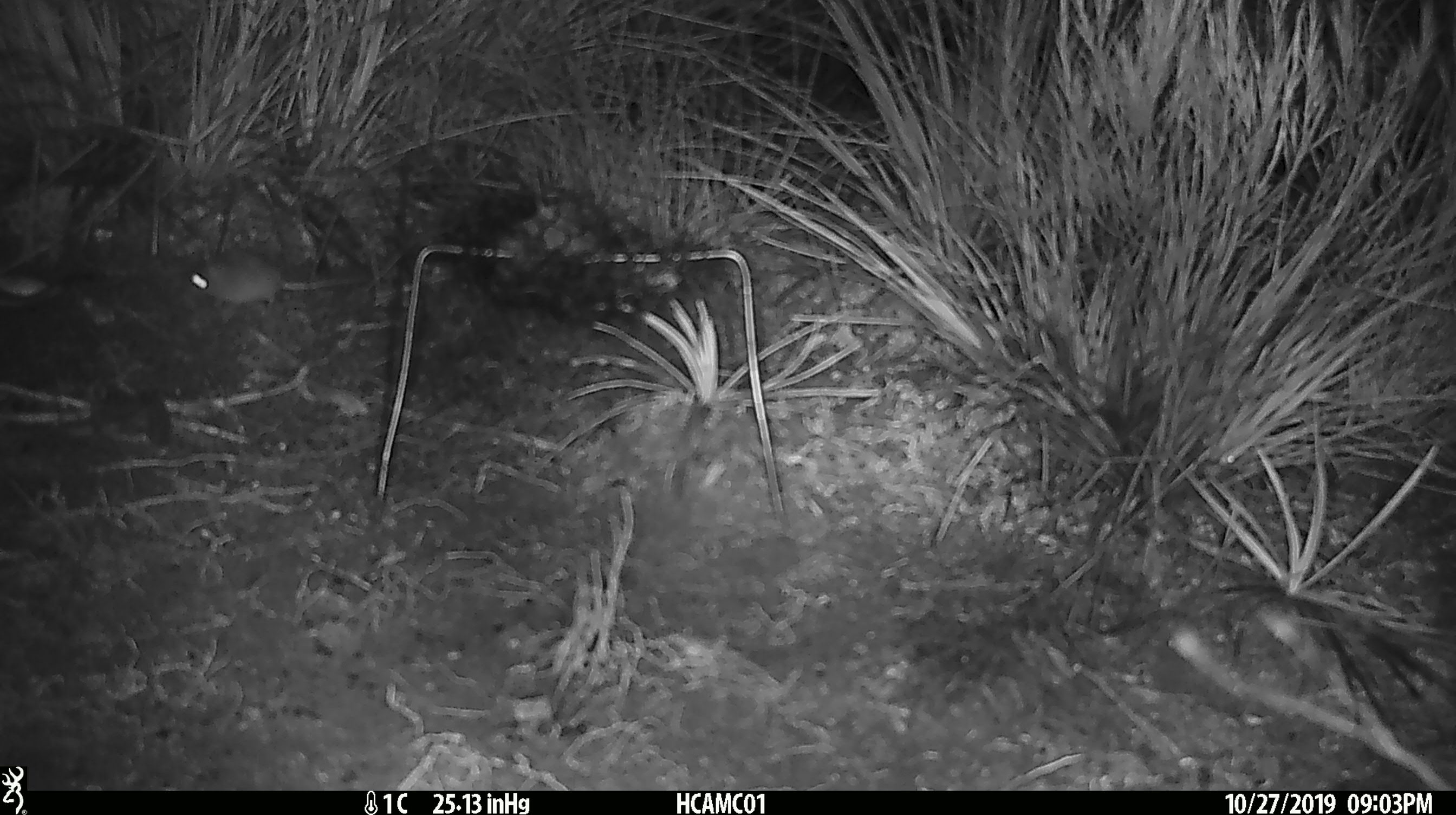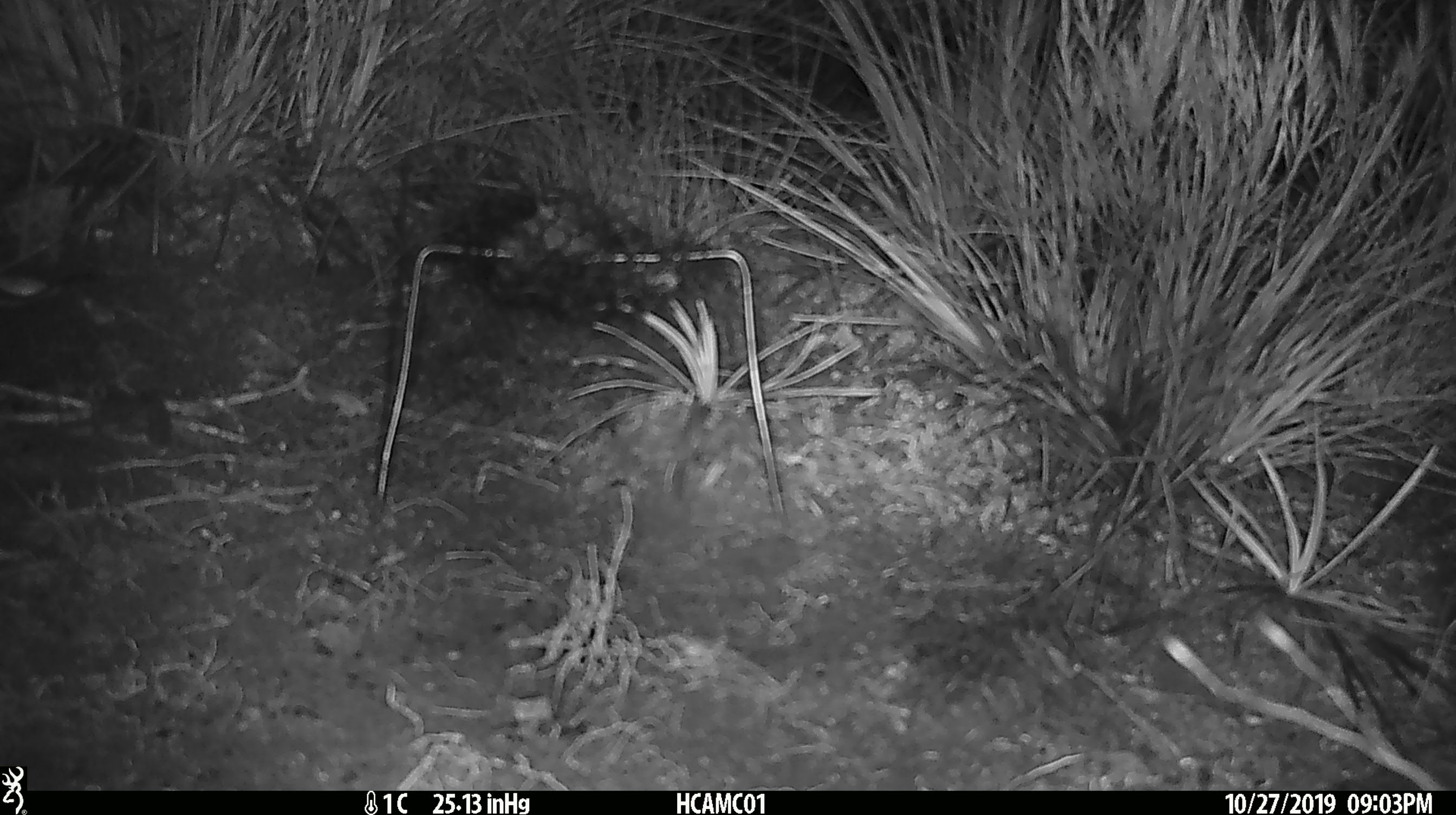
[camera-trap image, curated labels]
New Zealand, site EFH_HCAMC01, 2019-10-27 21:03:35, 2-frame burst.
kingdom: Animalia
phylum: Chordata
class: Mammalia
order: Rodentia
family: Muridae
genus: Mus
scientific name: Mus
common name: mouse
Mouse (Mus).